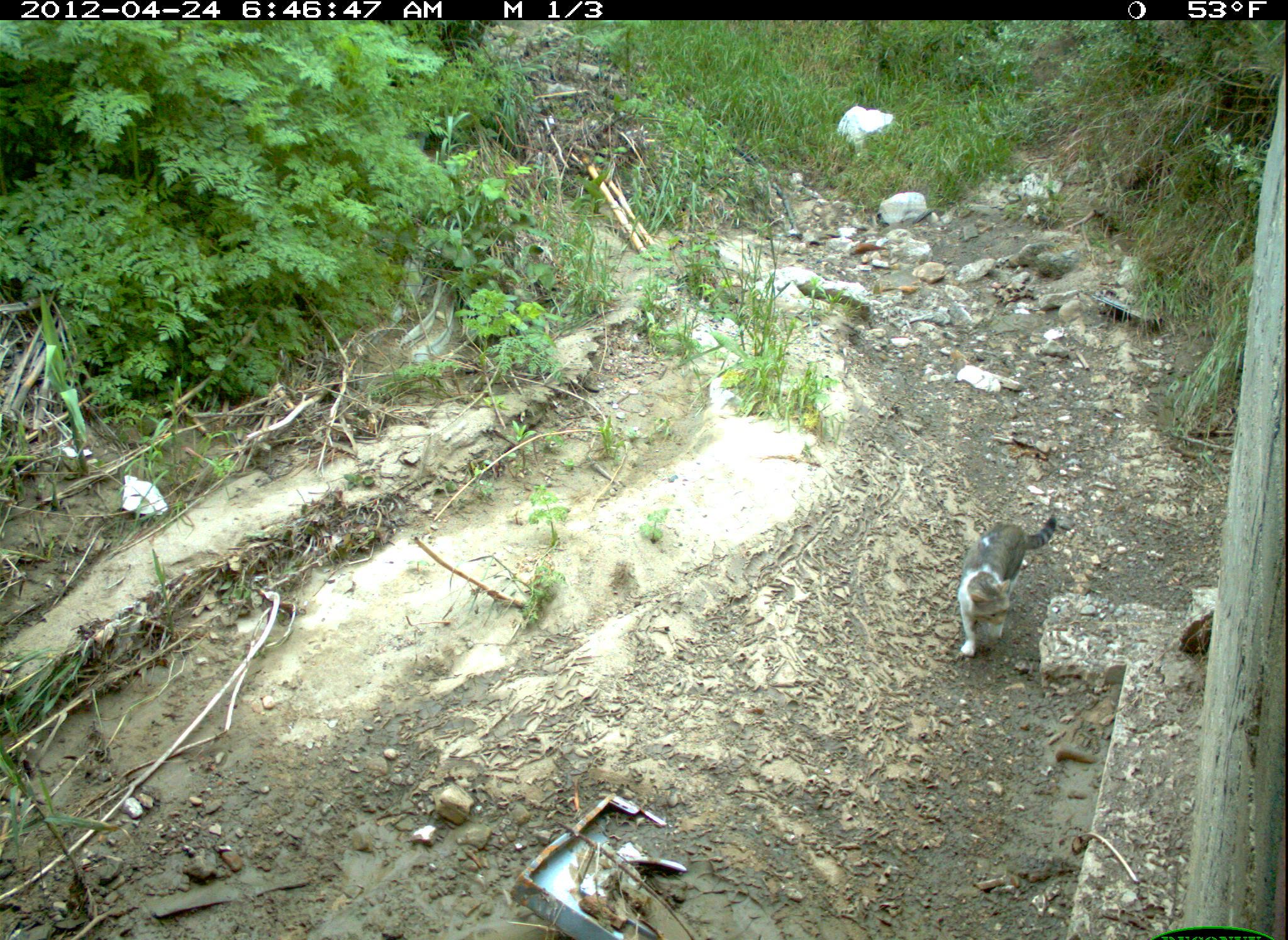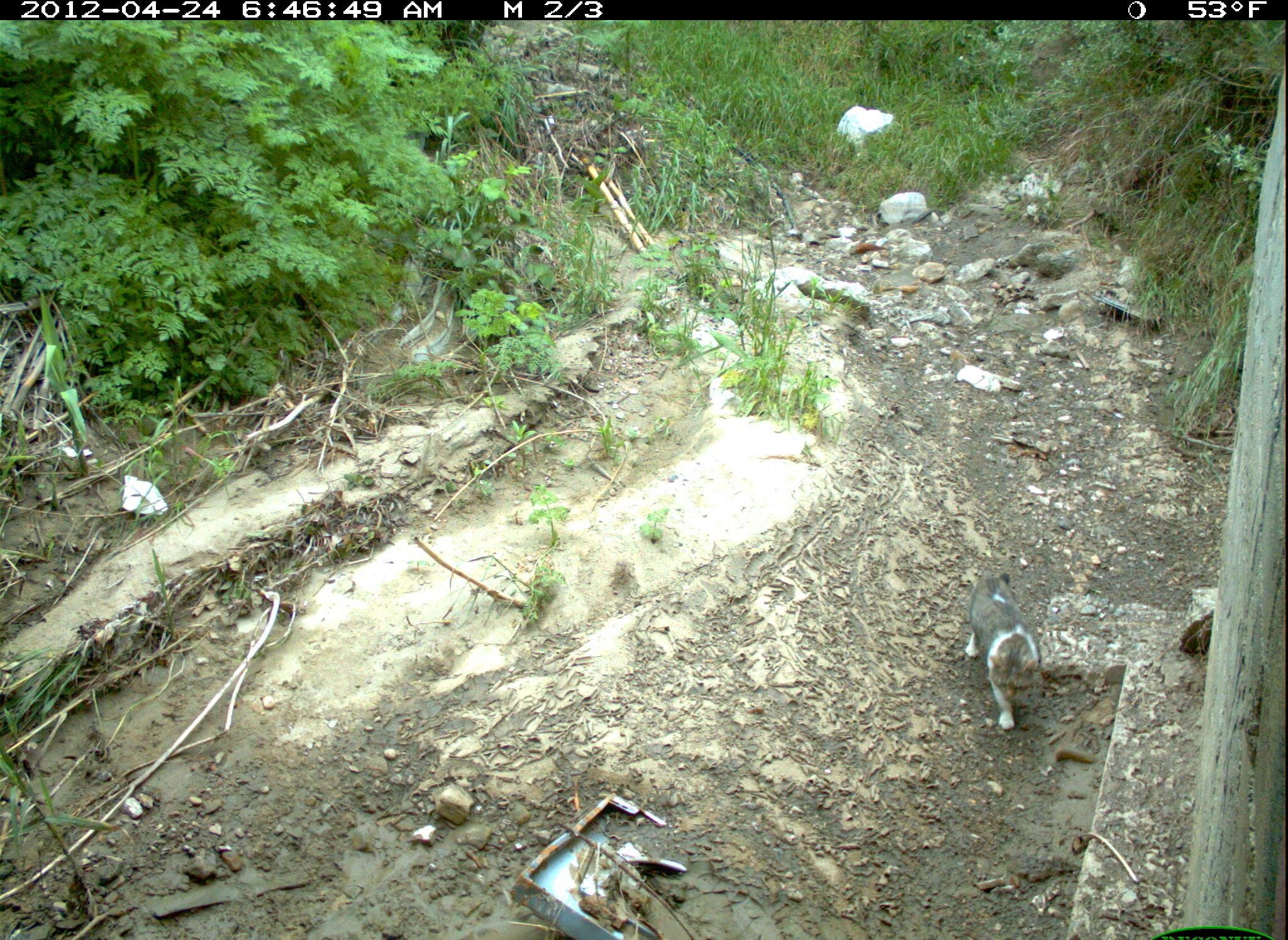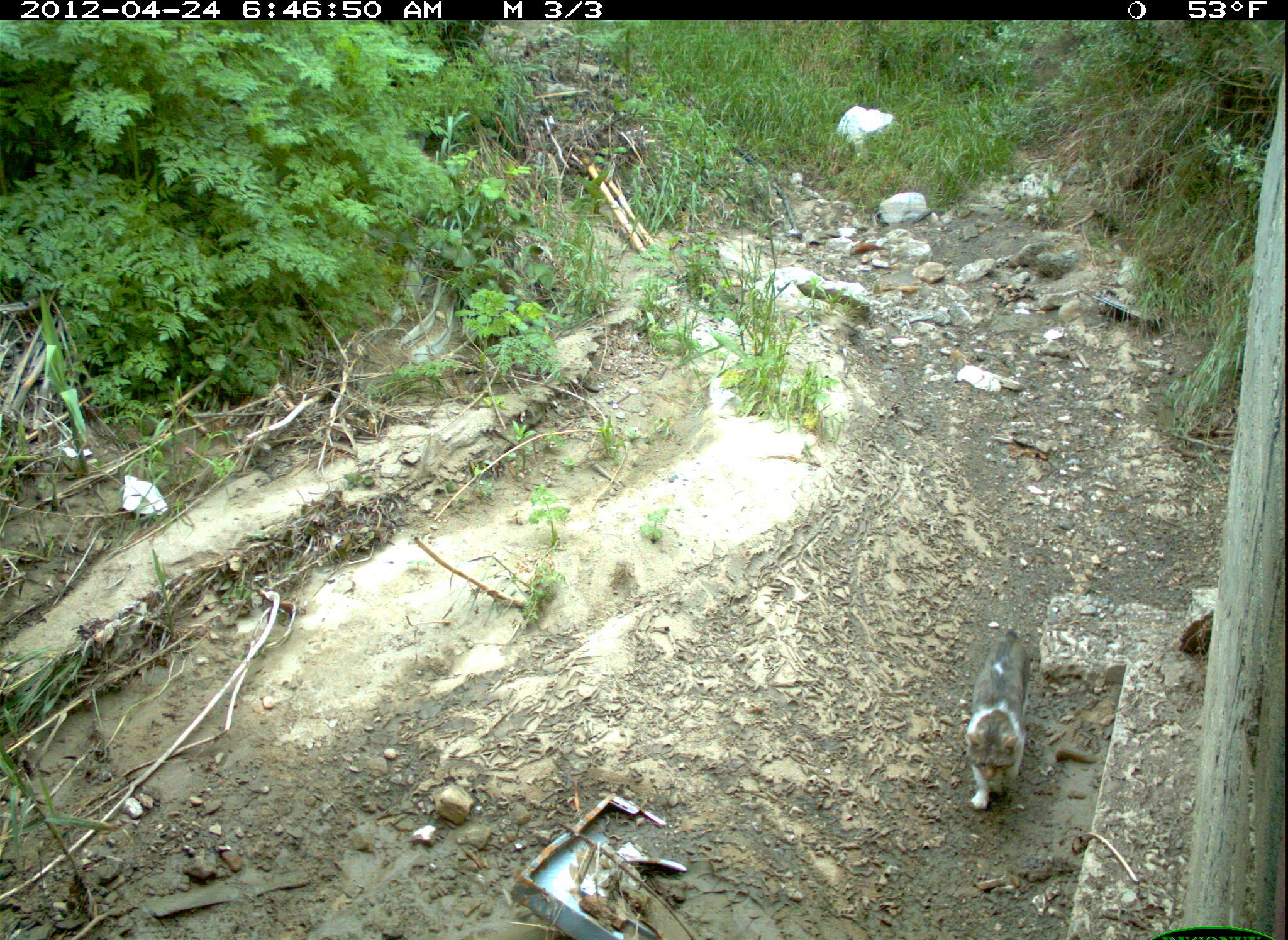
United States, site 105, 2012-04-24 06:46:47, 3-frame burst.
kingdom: Animalia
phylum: Chordata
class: Mammalia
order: Carnivora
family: Felidae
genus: Felis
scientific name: Felis catus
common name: cat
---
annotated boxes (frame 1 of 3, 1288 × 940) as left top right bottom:
cat: 950 512 1067 673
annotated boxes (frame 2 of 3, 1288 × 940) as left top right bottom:
cat: 948 554 1069 741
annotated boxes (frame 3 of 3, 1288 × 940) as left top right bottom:
cat: 955 617 1043 825